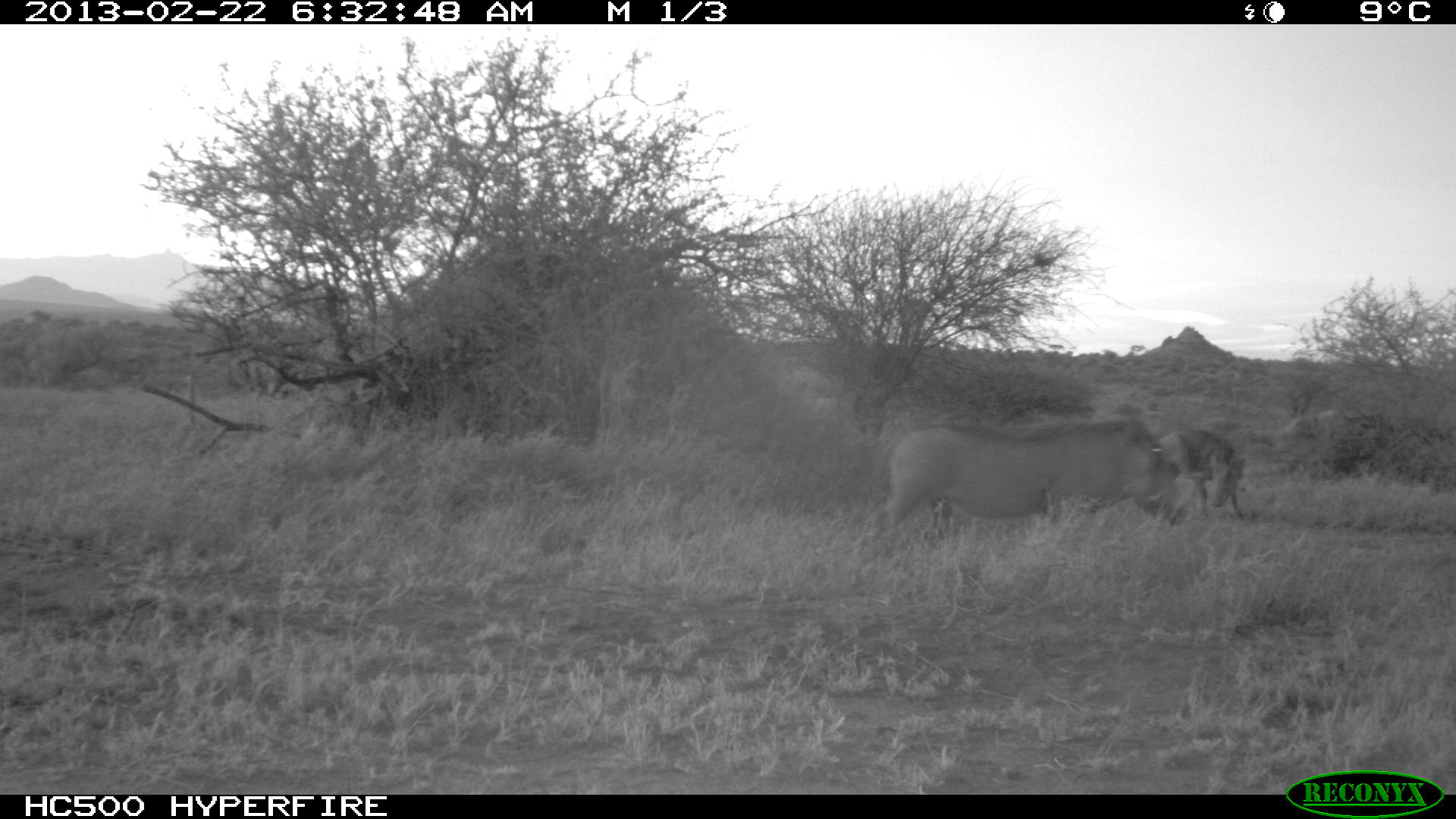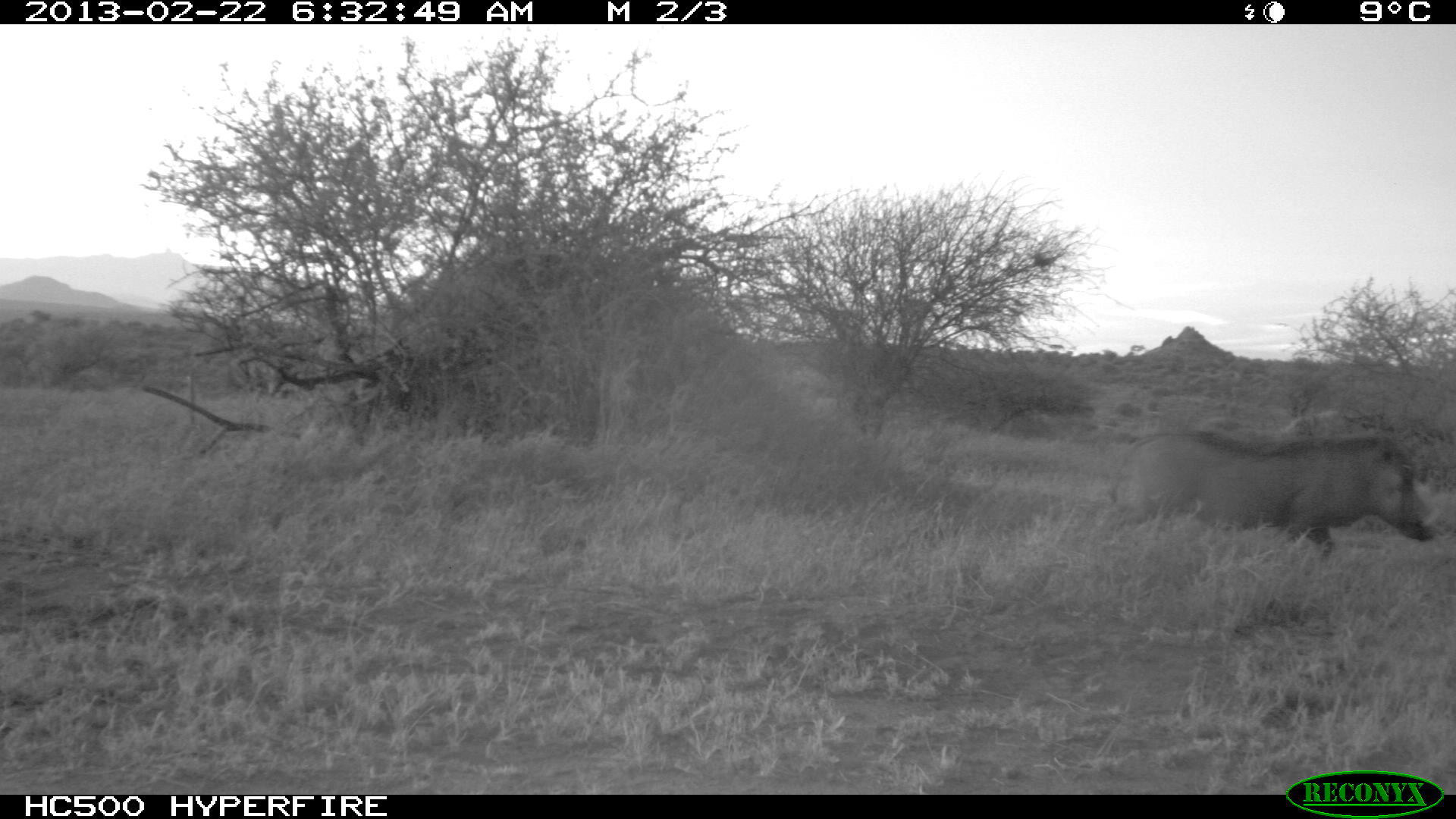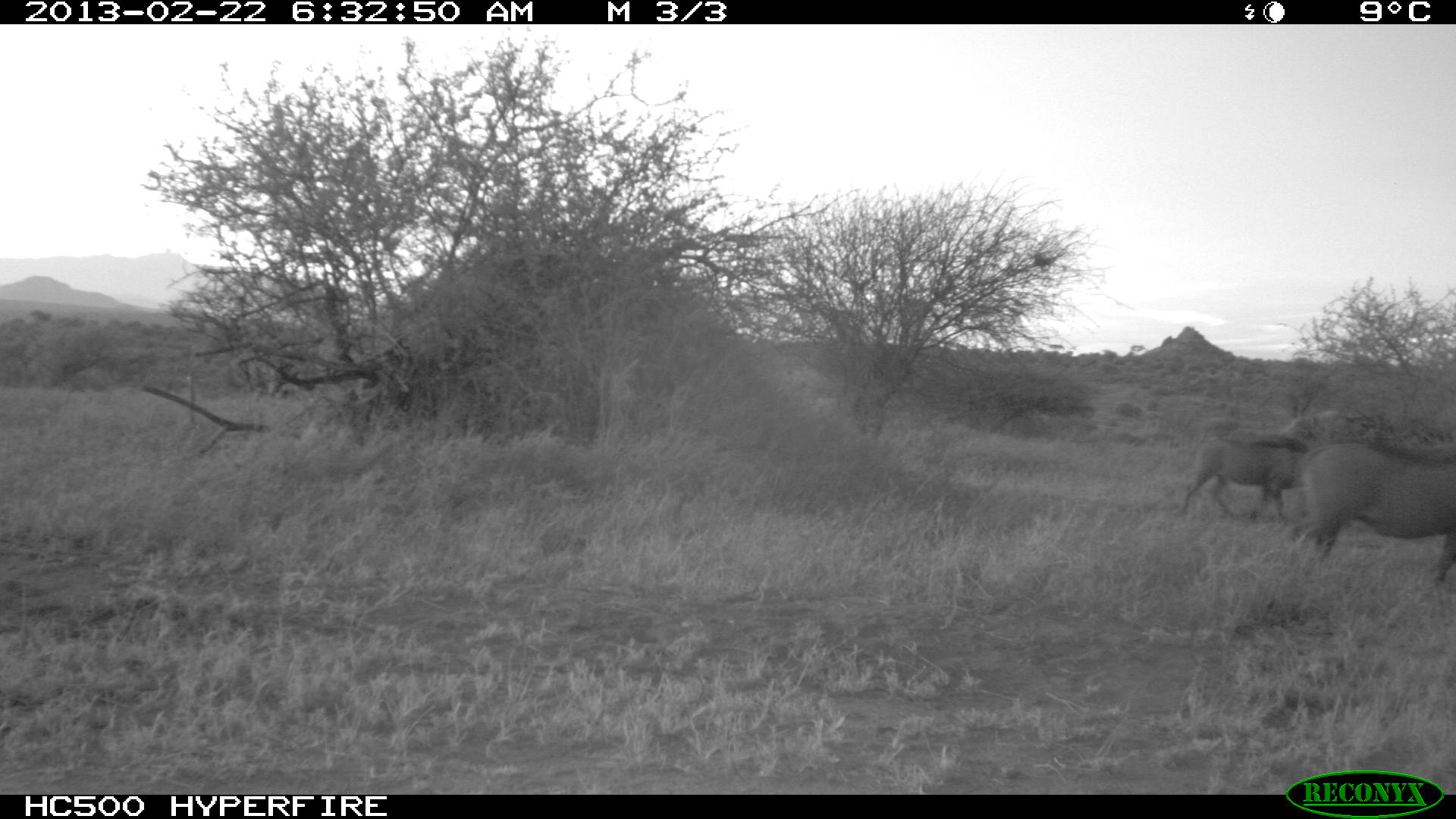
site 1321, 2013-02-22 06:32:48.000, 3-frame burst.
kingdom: Animalia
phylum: Chordata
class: Mammalia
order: Artiodactyla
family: Suidae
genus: Phacochoerus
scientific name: Phacochoerus africanus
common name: common warthog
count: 2